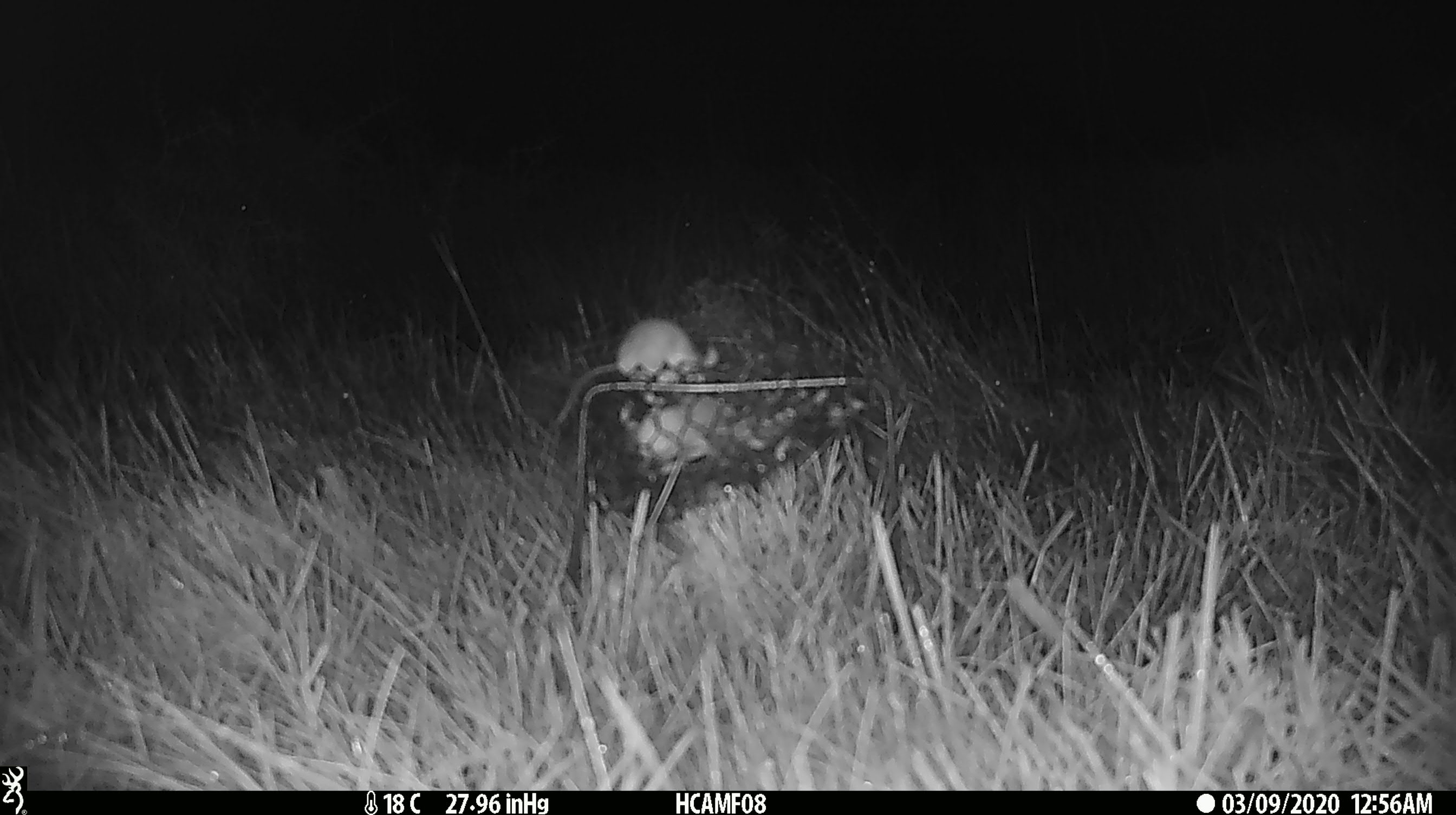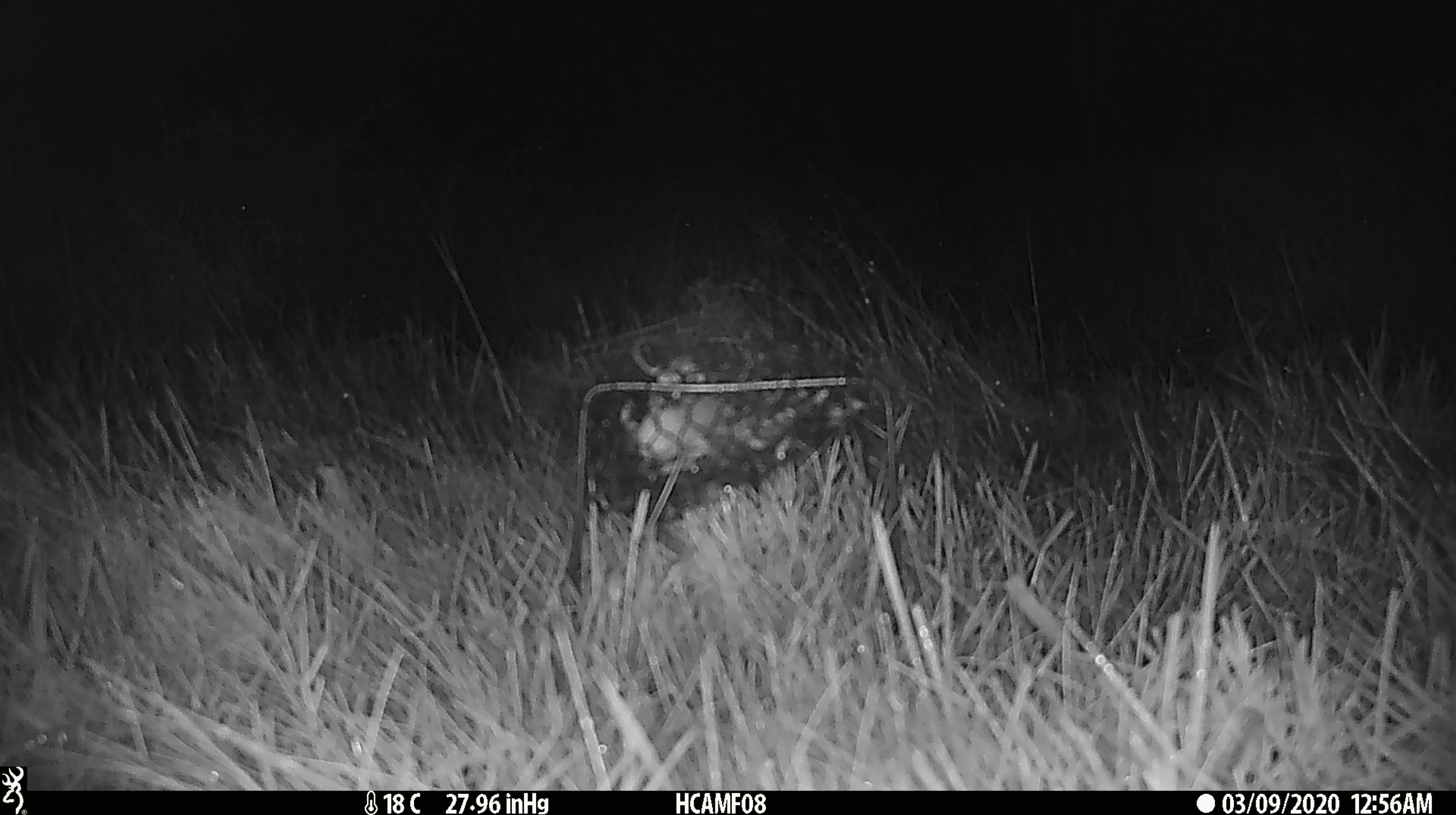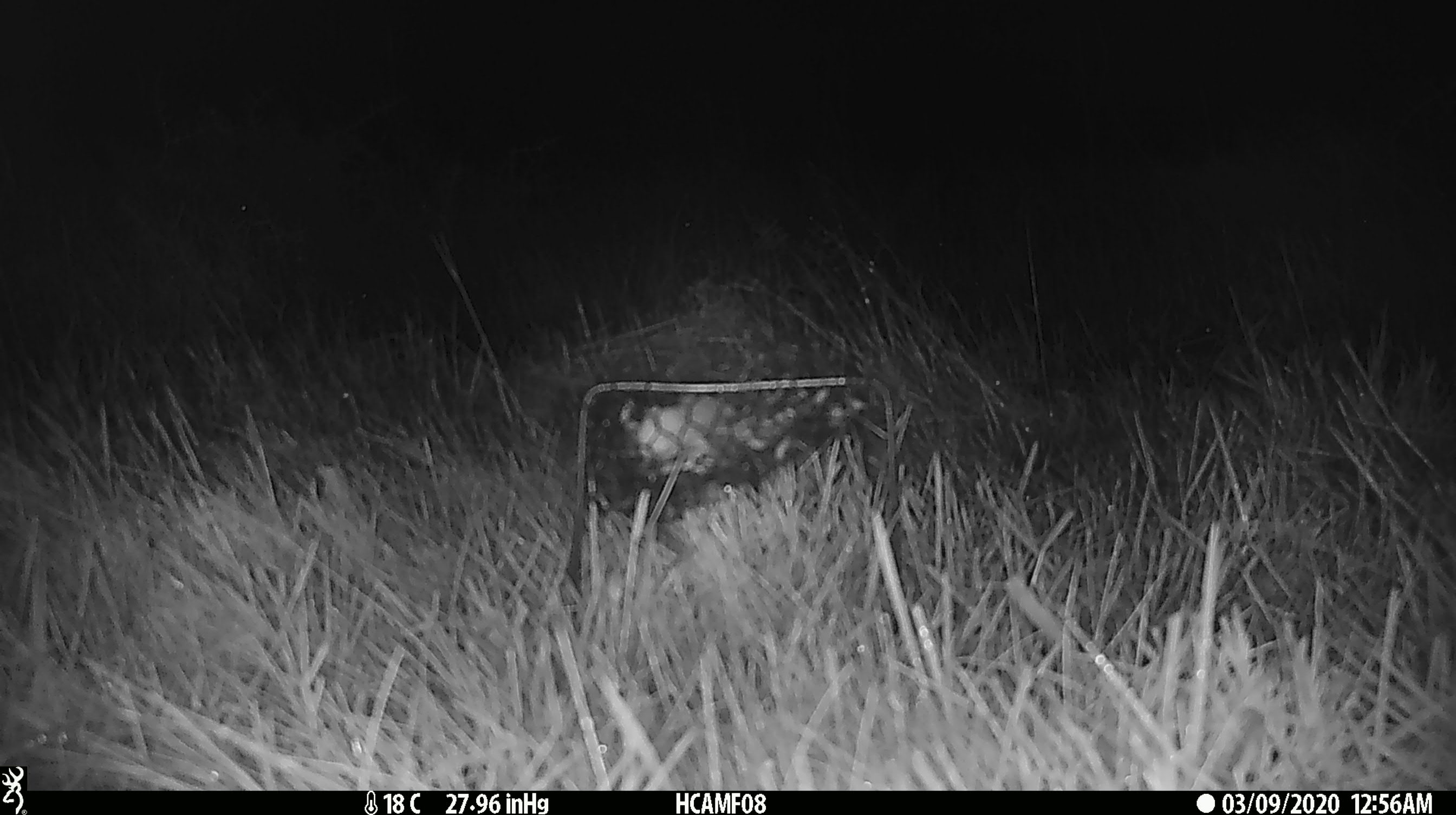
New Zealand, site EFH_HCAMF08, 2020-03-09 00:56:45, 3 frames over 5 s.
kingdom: Animalia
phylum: Chordata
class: Mammalia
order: Rodentia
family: Muridae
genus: Mus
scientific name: Mus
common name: mouse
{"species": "mouse (Mus)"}